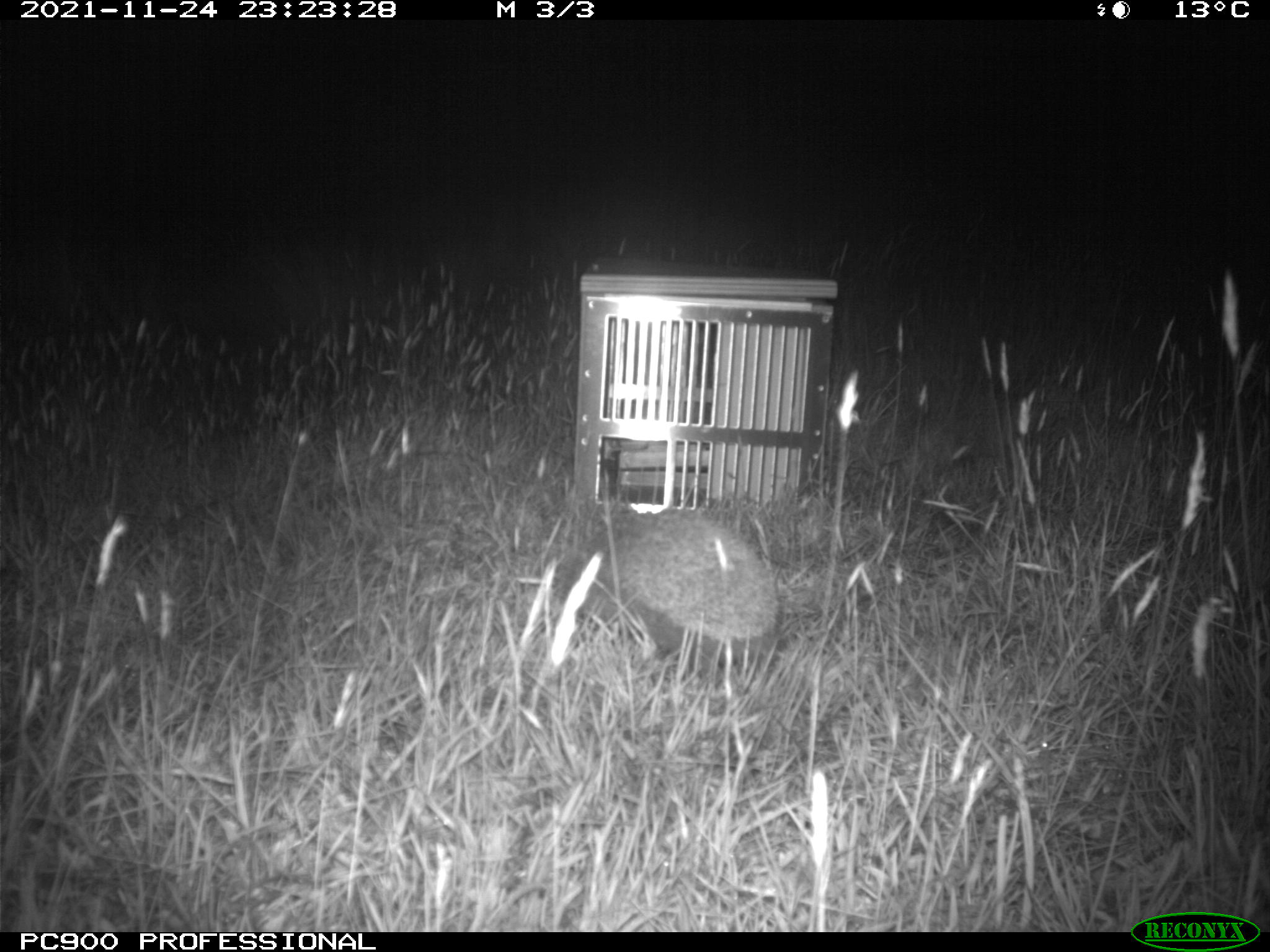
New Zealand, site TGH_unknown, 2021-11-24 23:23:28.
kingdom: Animalia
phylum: Chordata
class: Mammalia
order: Eulipotyphla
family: Erinaceidae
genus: Erinaceus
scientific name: Erinaceus europaeus europaeus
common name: european hedgehog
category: hedgehog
Hedgehog (european hedgehog) (Erinaceus europaeus europaeus).